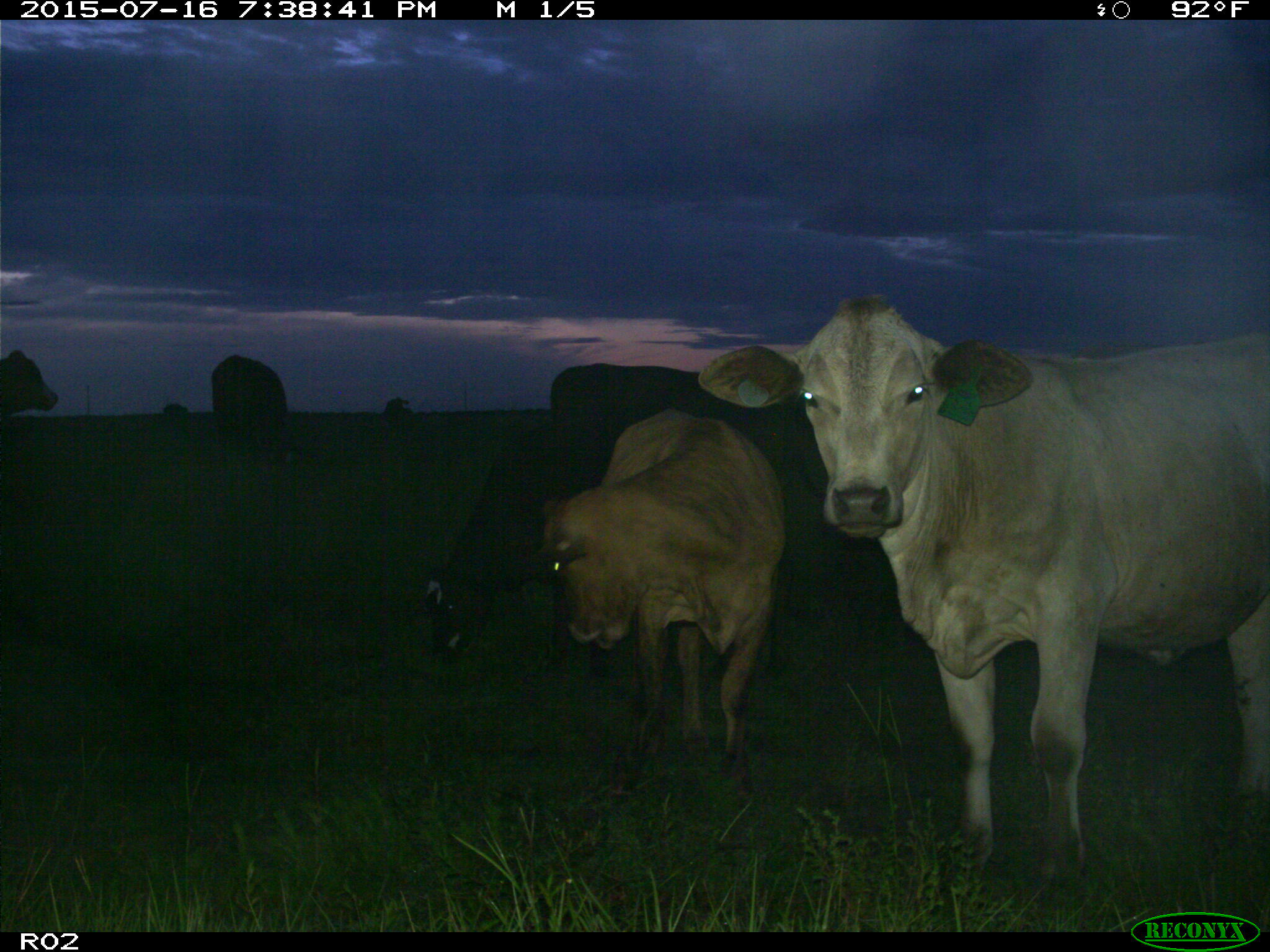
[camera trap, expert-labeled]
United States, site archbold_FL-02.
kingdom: Animalia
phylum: Chordata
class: Mammalia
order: Artiodactyla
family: Bovidae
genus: Bos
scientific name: Bos taurus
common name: domestic cow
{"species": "Bos taurus (domestic cow)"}